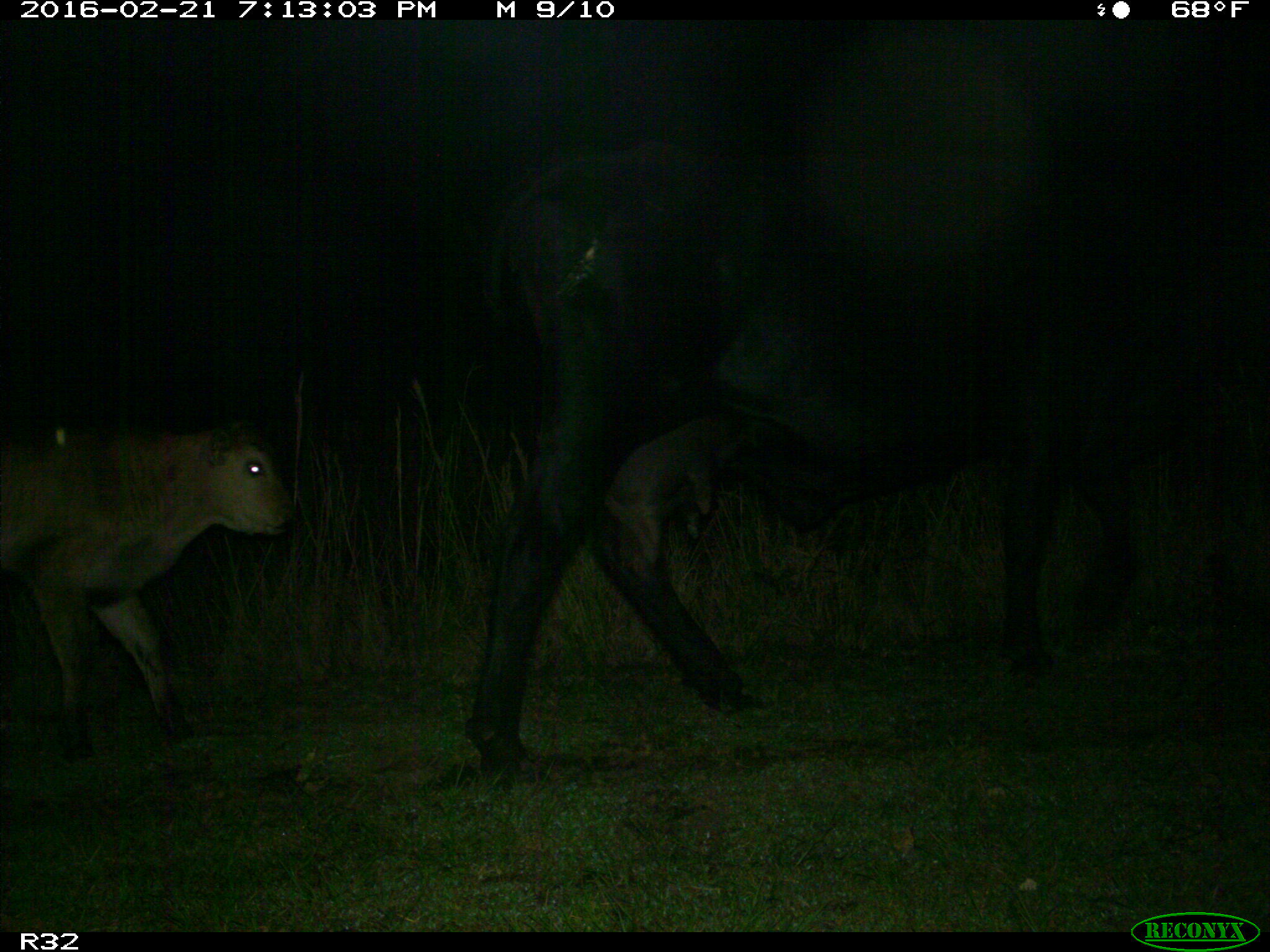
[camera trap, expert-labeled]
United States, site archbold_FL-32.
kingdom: Animalia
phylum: Chordata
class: Mammalia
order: Artiodactyla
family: Bovidae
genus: Bos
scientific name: Bos taurus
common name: domestic cow